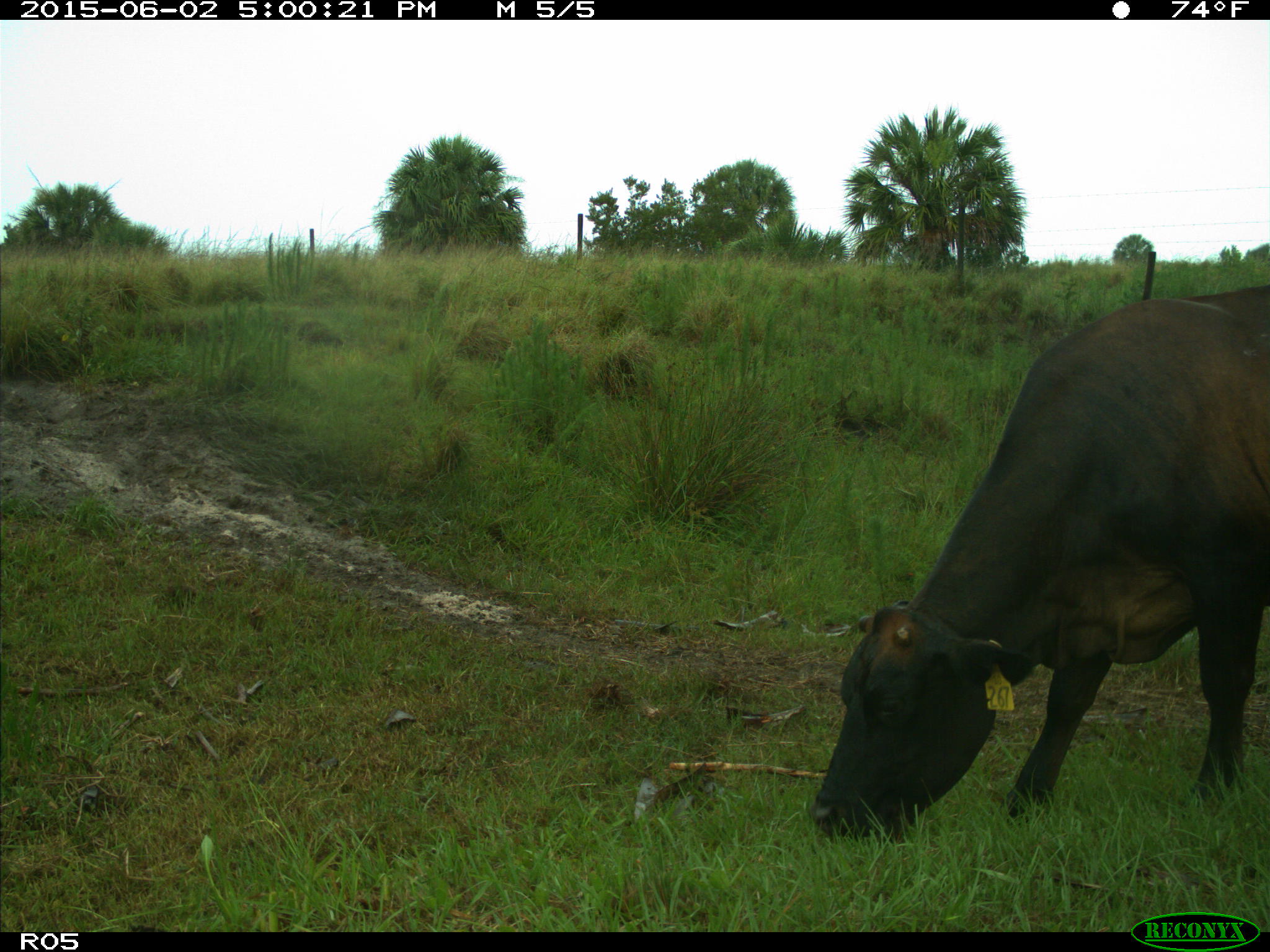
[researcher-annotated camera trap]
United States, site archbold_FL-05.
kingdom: Animalia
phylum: Chordata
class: Mammalia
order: Artiodactyla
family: Bovidae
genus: Bos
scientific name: Bos taurus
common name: domestic cow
Bos taurus (domestic cow).